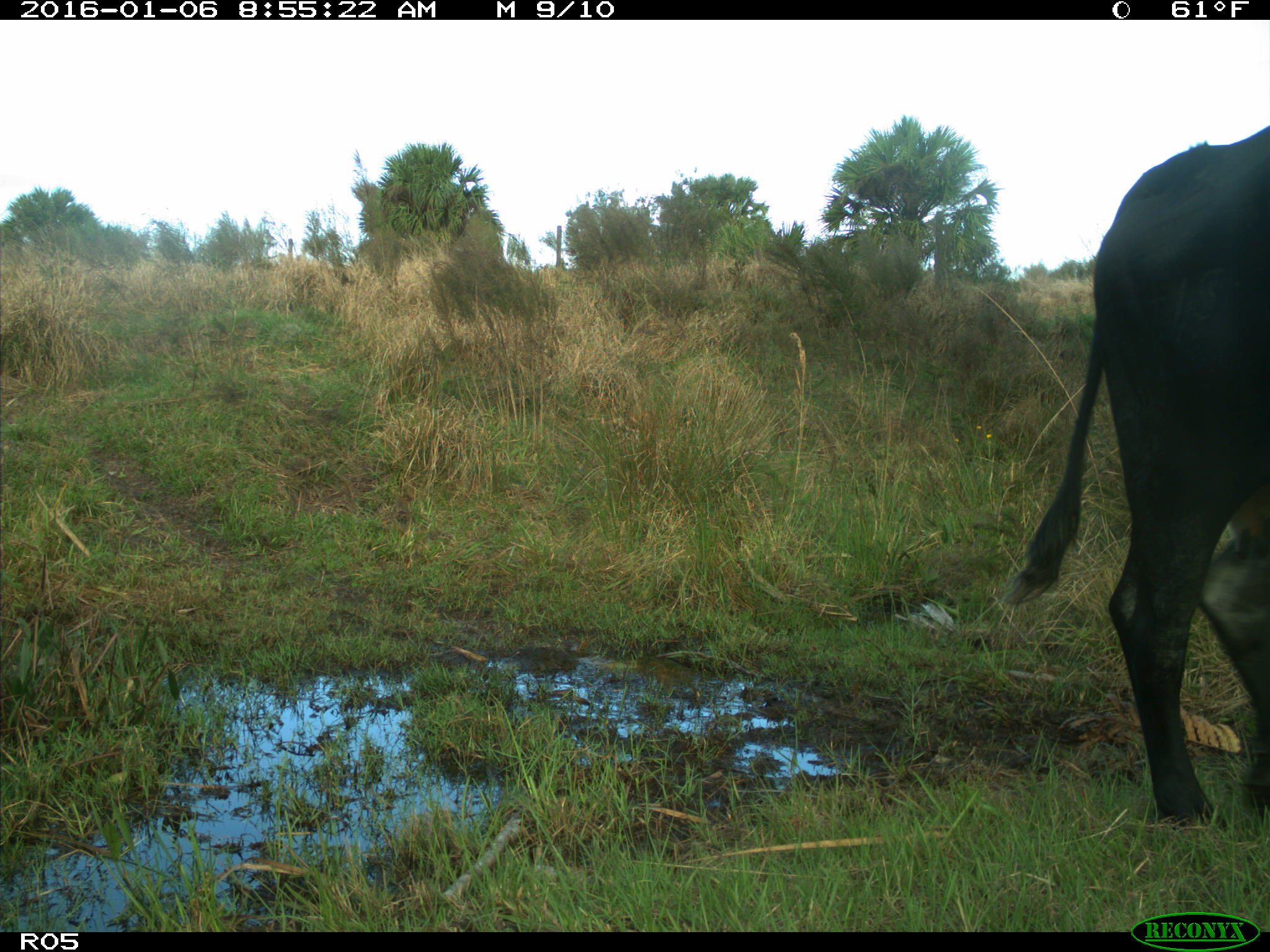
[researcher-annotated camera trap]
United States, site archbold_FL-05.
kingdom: Animalia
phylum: Chordata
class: Mammalia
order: Artiodactyla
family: Bovidae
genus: Bos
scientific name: Bos taurus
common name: domestic cow